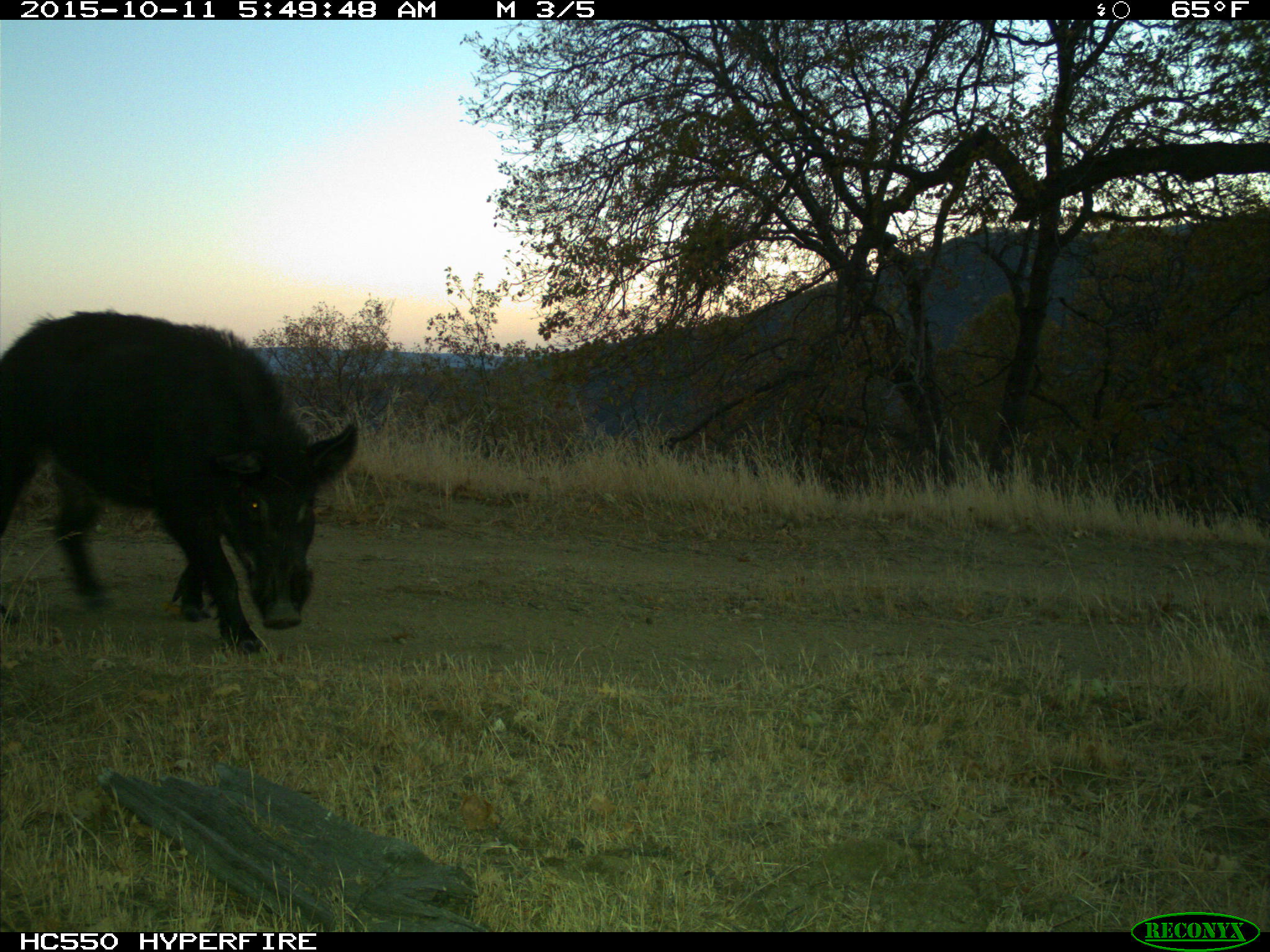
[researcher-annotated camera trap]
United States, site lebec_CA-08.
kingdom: Animalia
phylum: Chordata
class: Mammalia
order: Artiodactyla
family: Suidae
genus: Sus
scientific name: Sus scrofa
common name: wild boar